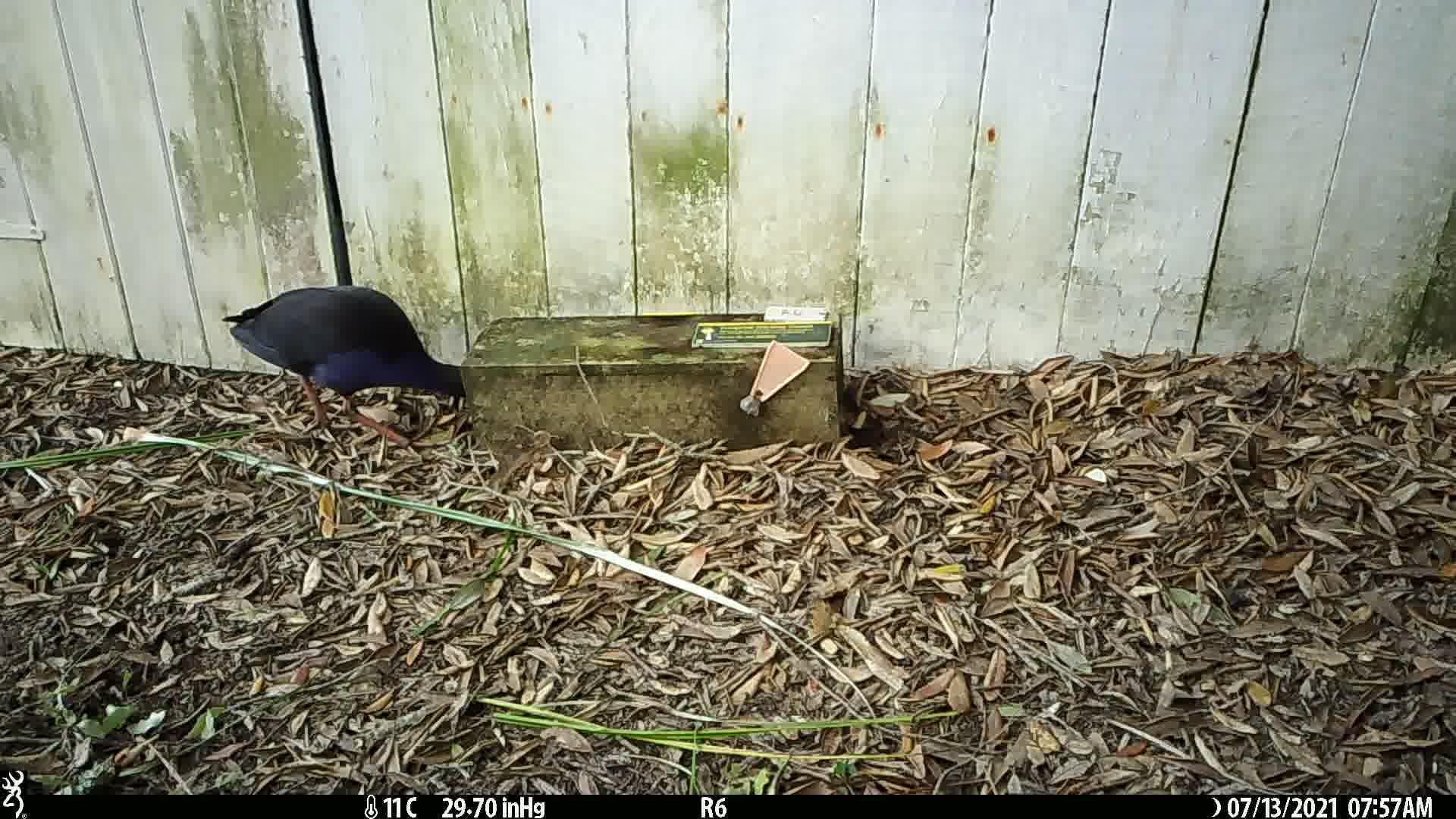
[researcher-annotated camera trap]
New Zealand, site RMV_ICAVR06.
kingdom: Animalia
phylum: Chordata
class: Aves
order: Gruiformes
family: Rallidae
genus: Porphyrio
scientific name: Porphyrio melanotus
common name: australasian swamphen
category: pukeko